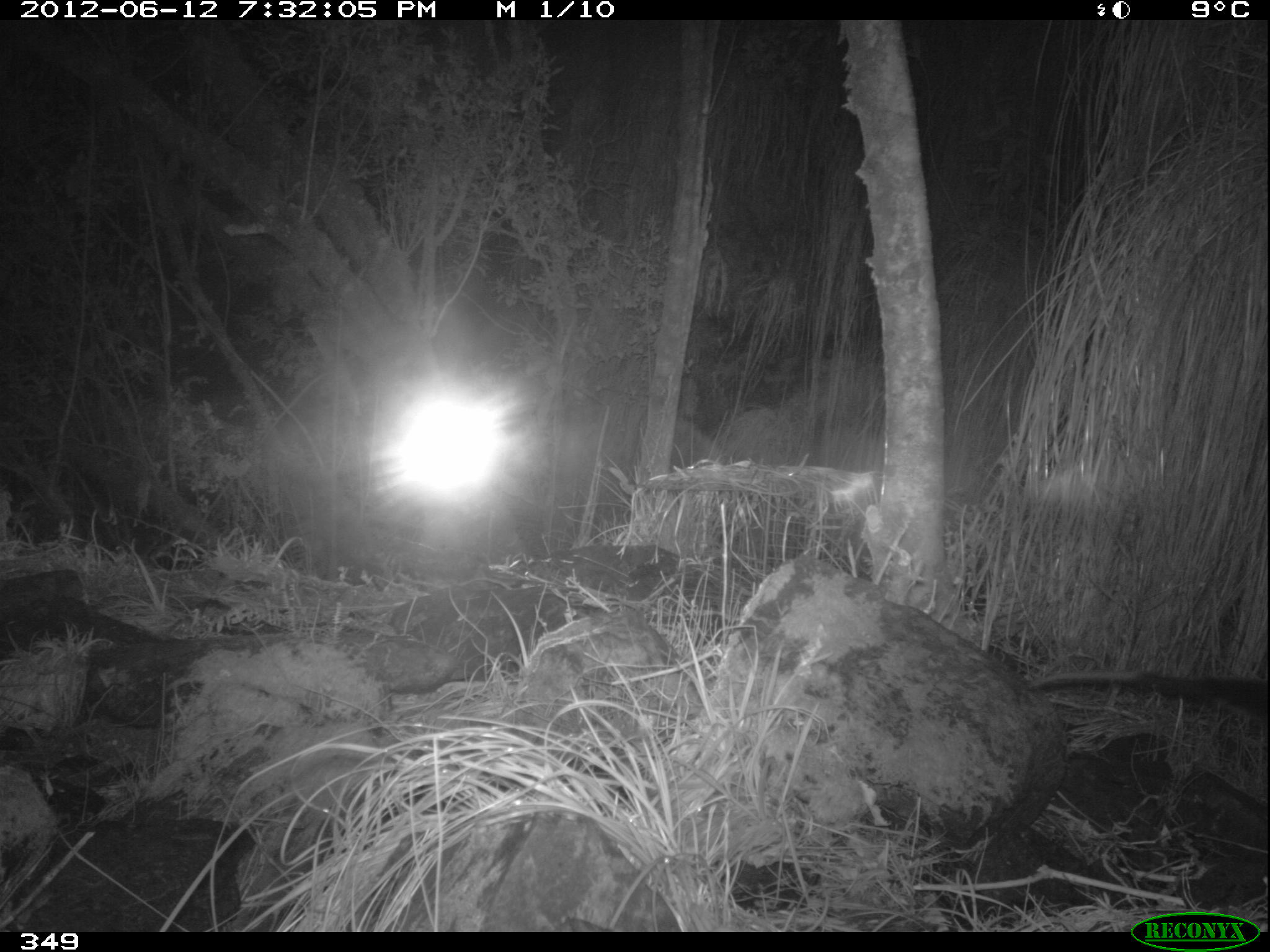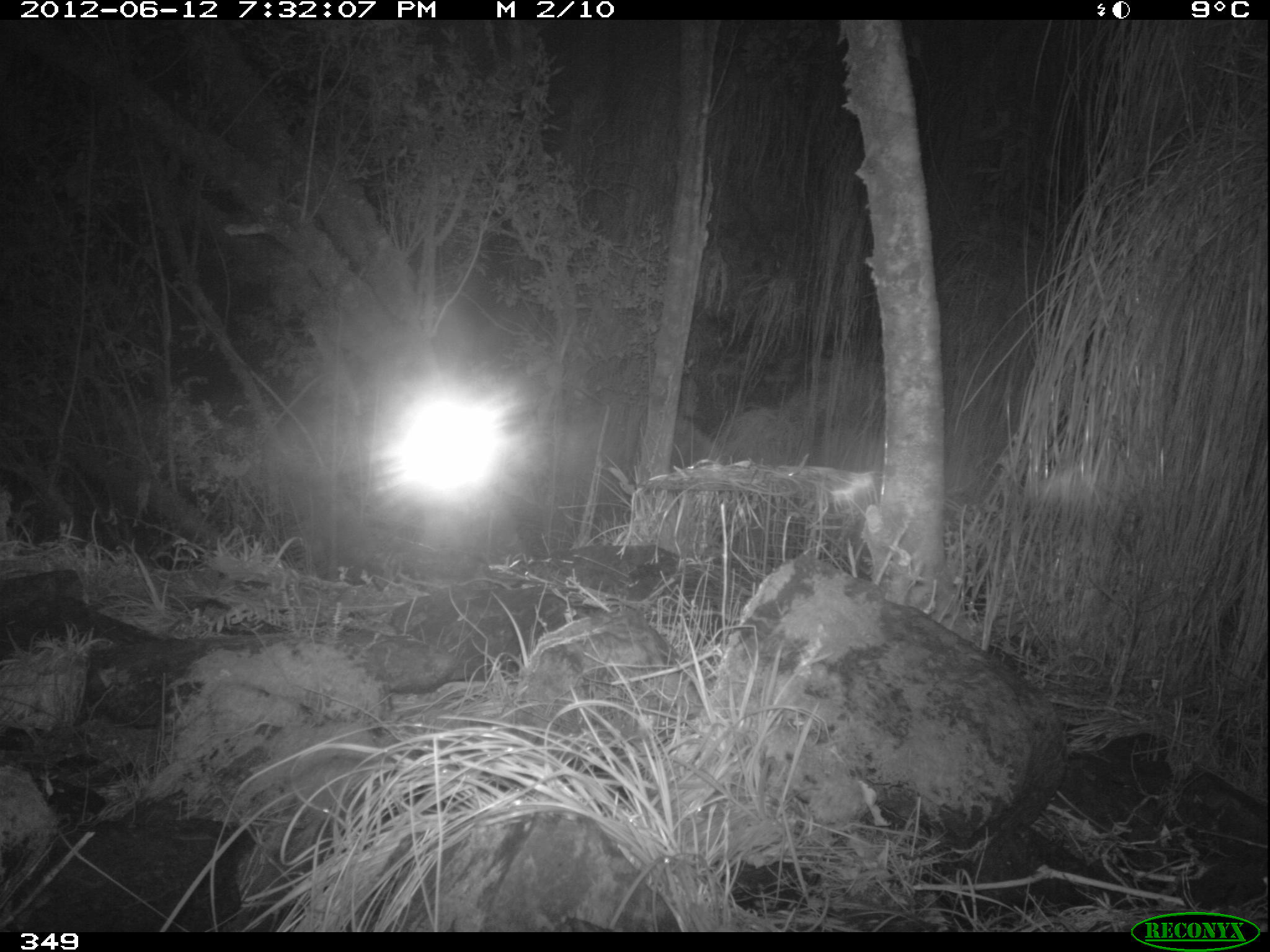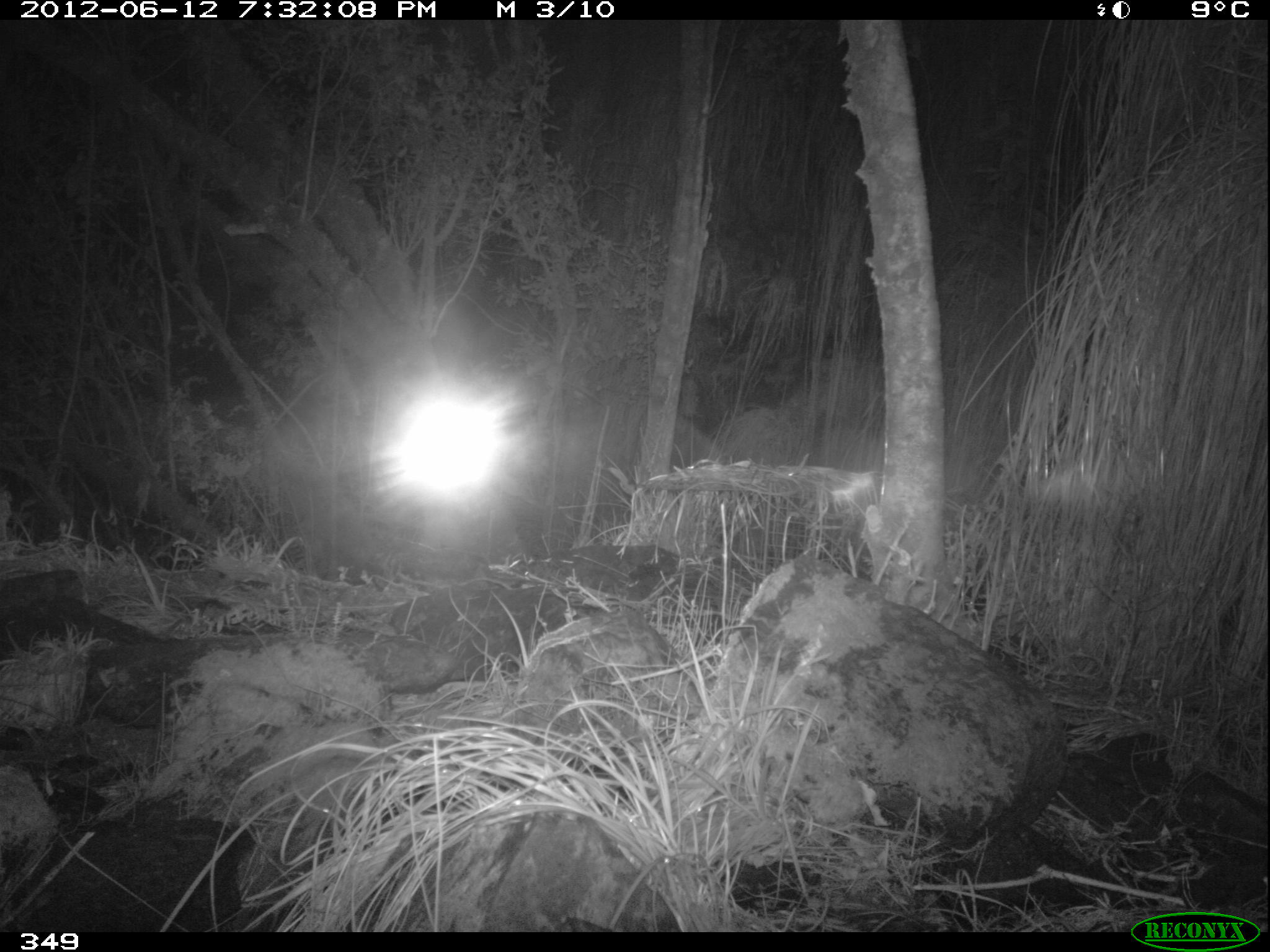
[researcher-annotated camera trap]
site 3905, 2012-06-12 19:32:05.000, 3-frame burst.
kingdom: Animalia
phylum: Chordata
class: Mammalia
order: Didelphimorphia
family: Didelphidae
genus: Didelphis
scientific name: Didelphis pernigra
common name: andean white-eared opossum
Didelphis pernigra (andean white-eared opossum).